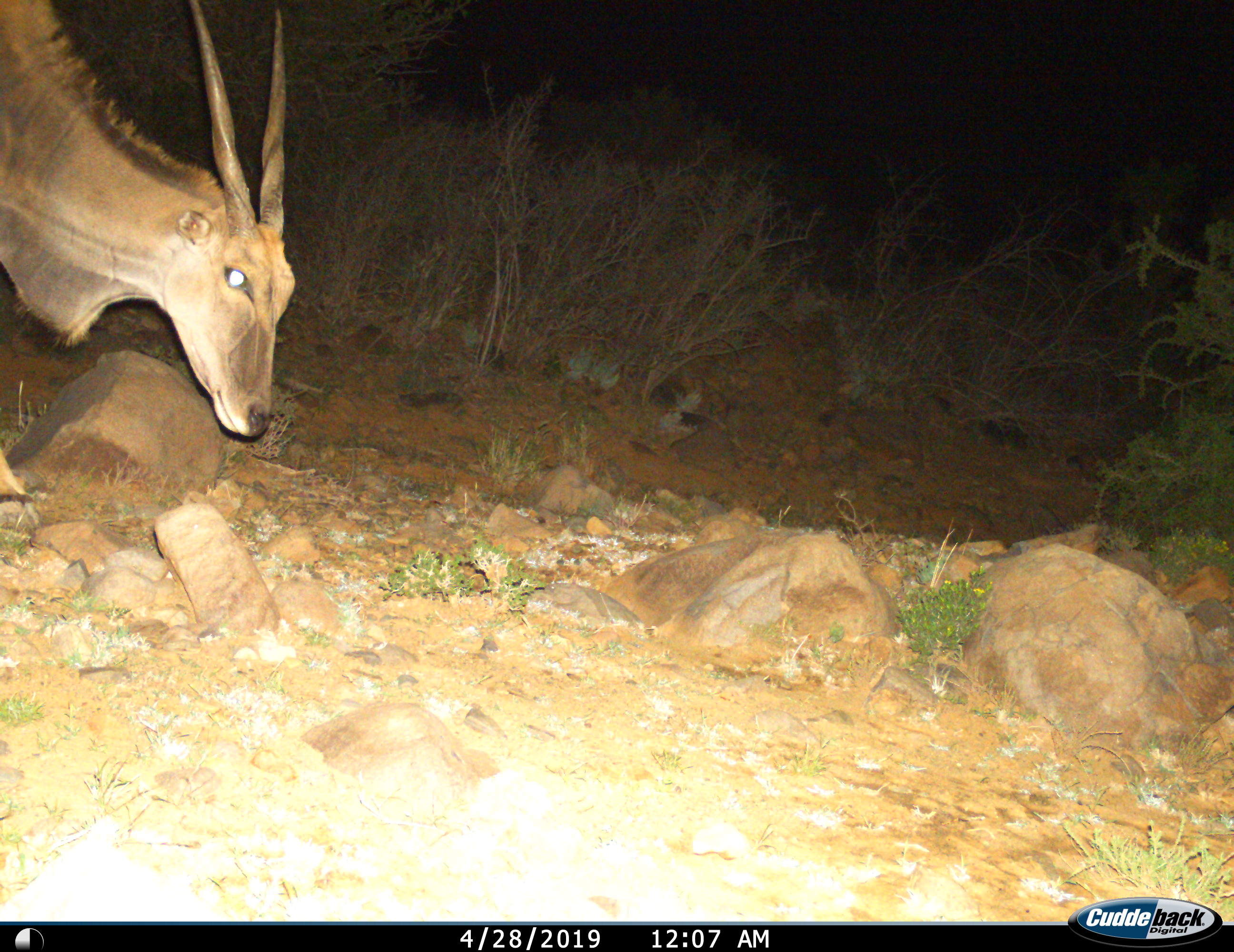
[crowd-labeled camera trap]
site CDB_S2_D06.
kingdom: Animalia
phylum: Chordata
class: Mammalia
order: Artiodactyla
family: Bovidae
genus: Tragelaphus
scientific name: Tragelaphus oryx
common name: eland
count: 1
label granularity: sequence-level